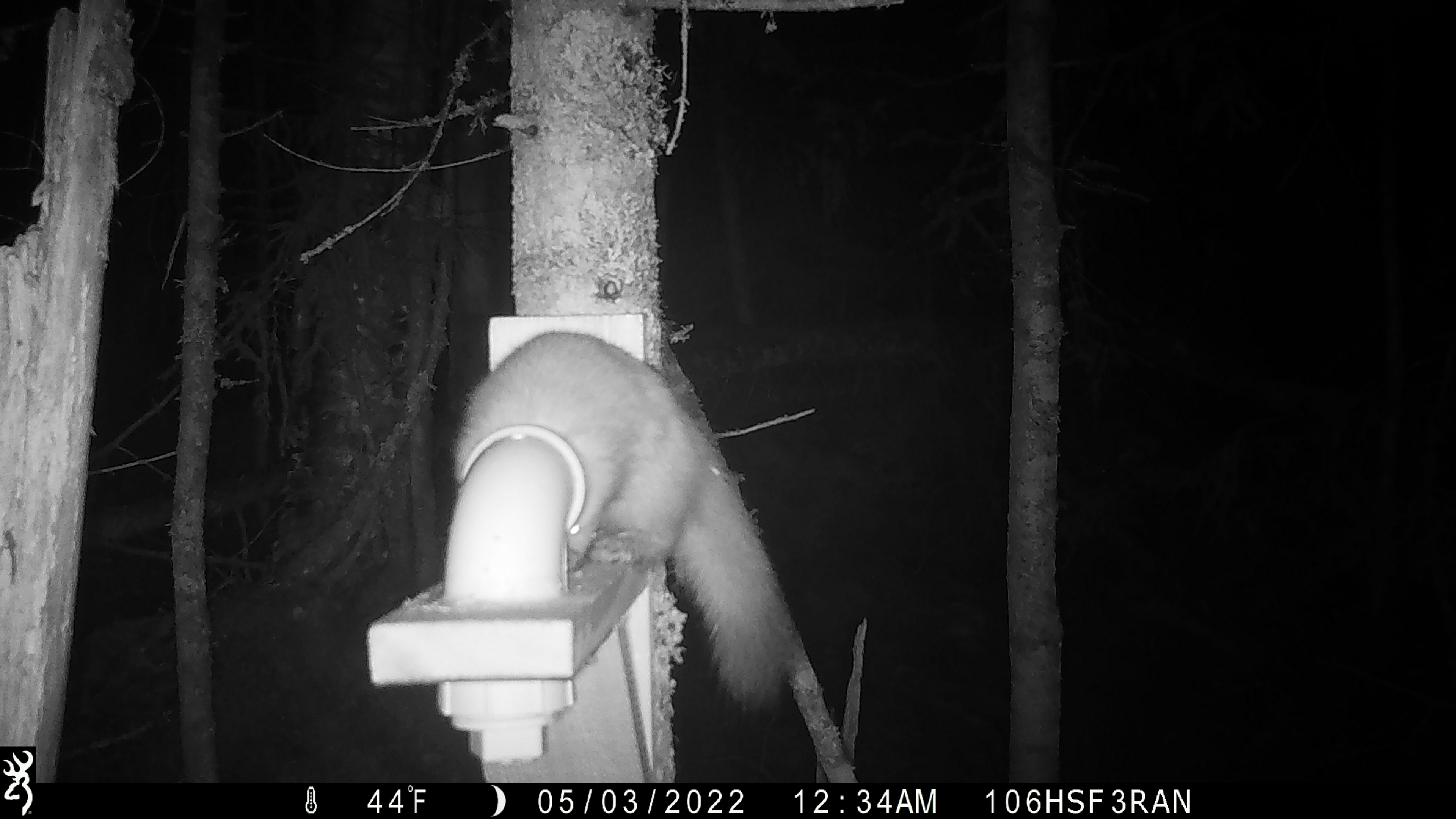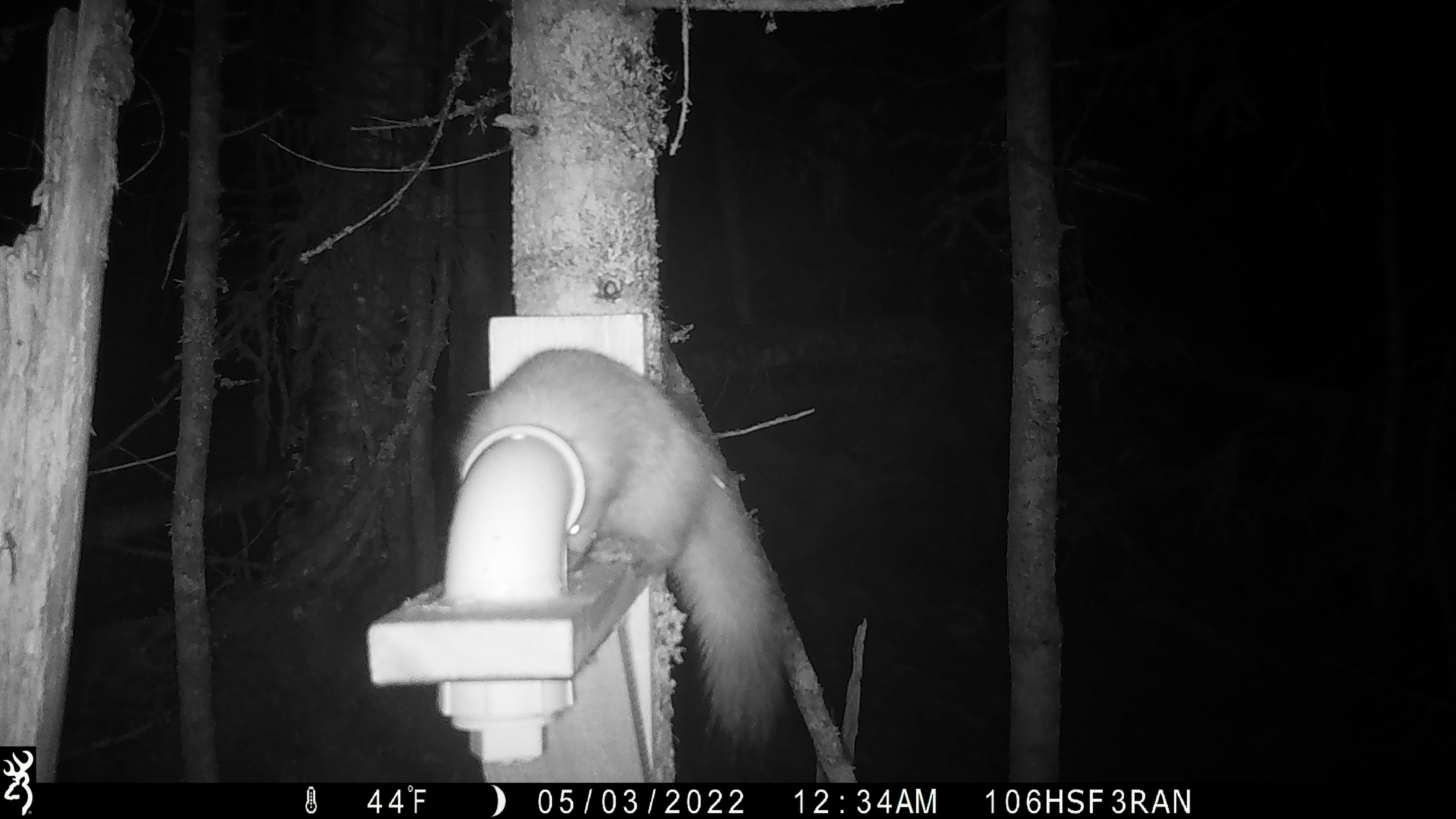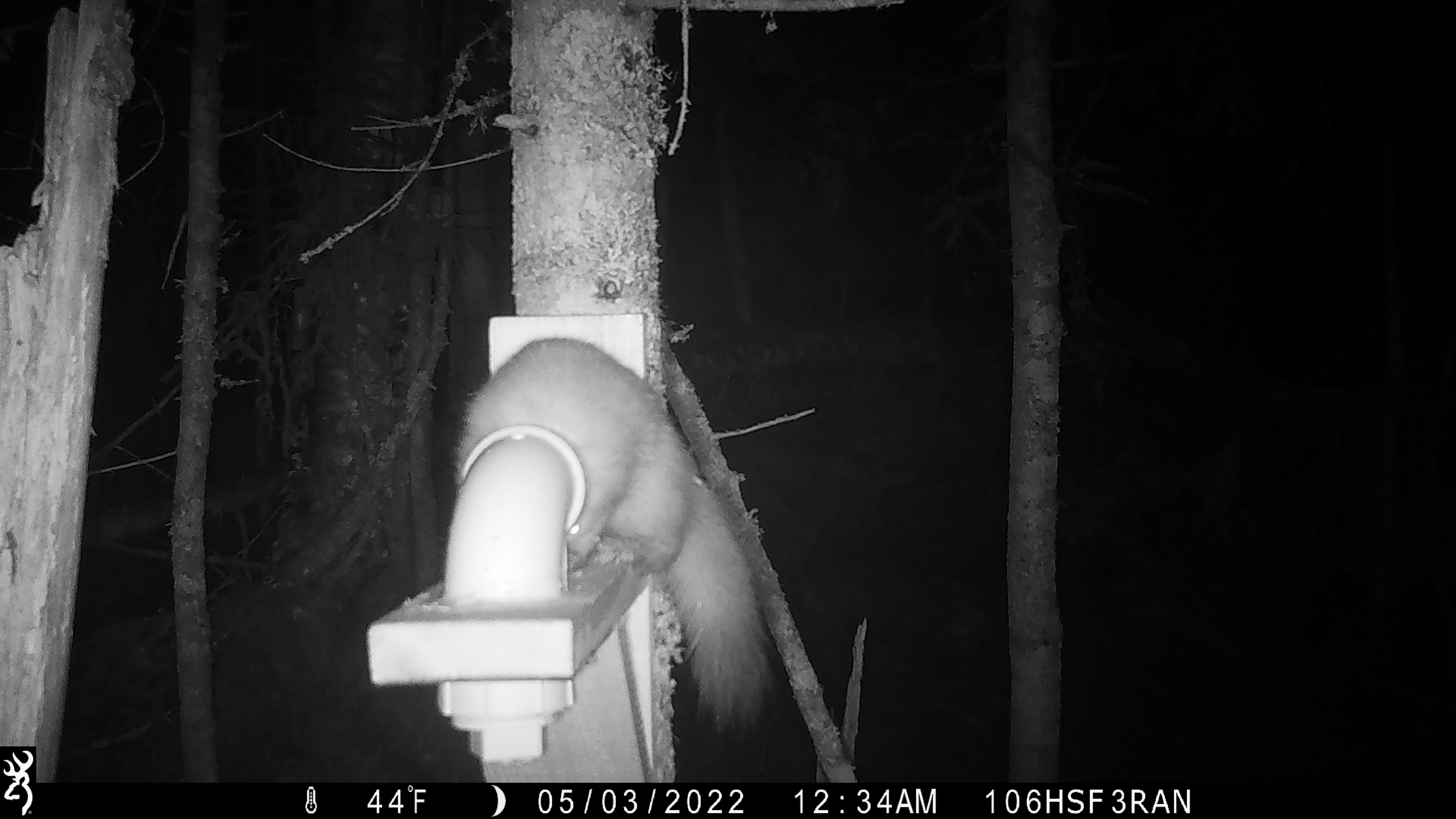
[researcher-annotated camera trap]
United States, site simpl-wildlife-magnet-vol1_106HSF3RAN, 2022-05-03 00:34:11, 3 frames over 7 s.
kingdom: Animalia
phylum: Chordata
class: Mammalia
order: Carnivora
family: Mustelidae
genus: Martes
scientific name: Martes americana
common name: american marten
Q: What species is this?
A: American marten (Martes americana).